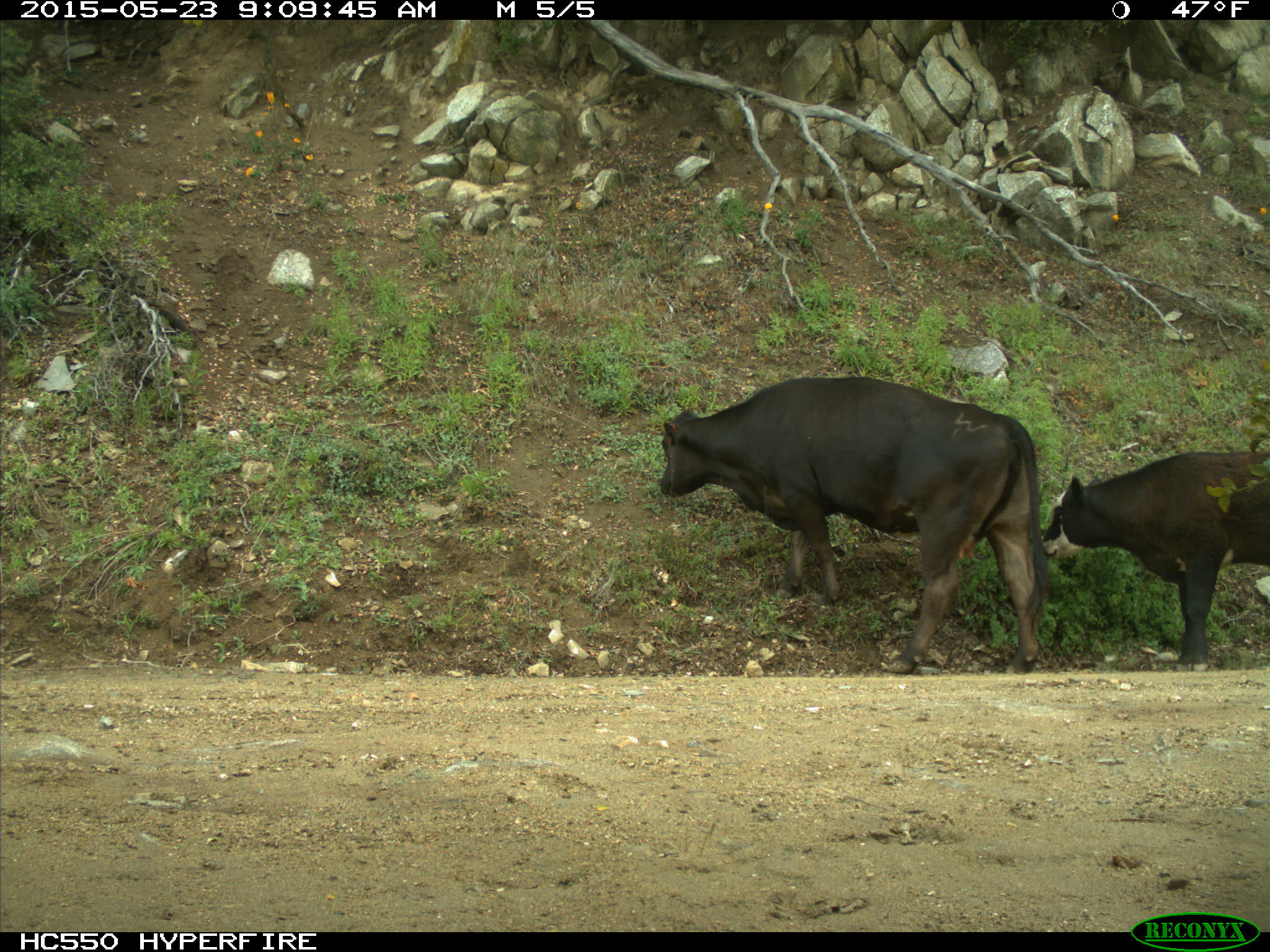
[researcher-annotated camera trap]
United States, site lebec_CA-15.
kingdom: Animalia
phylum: Chordata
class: Mammalia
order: Artiodactyla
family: Bovidae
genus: Bos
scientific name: Bos taurus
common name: domestic cow